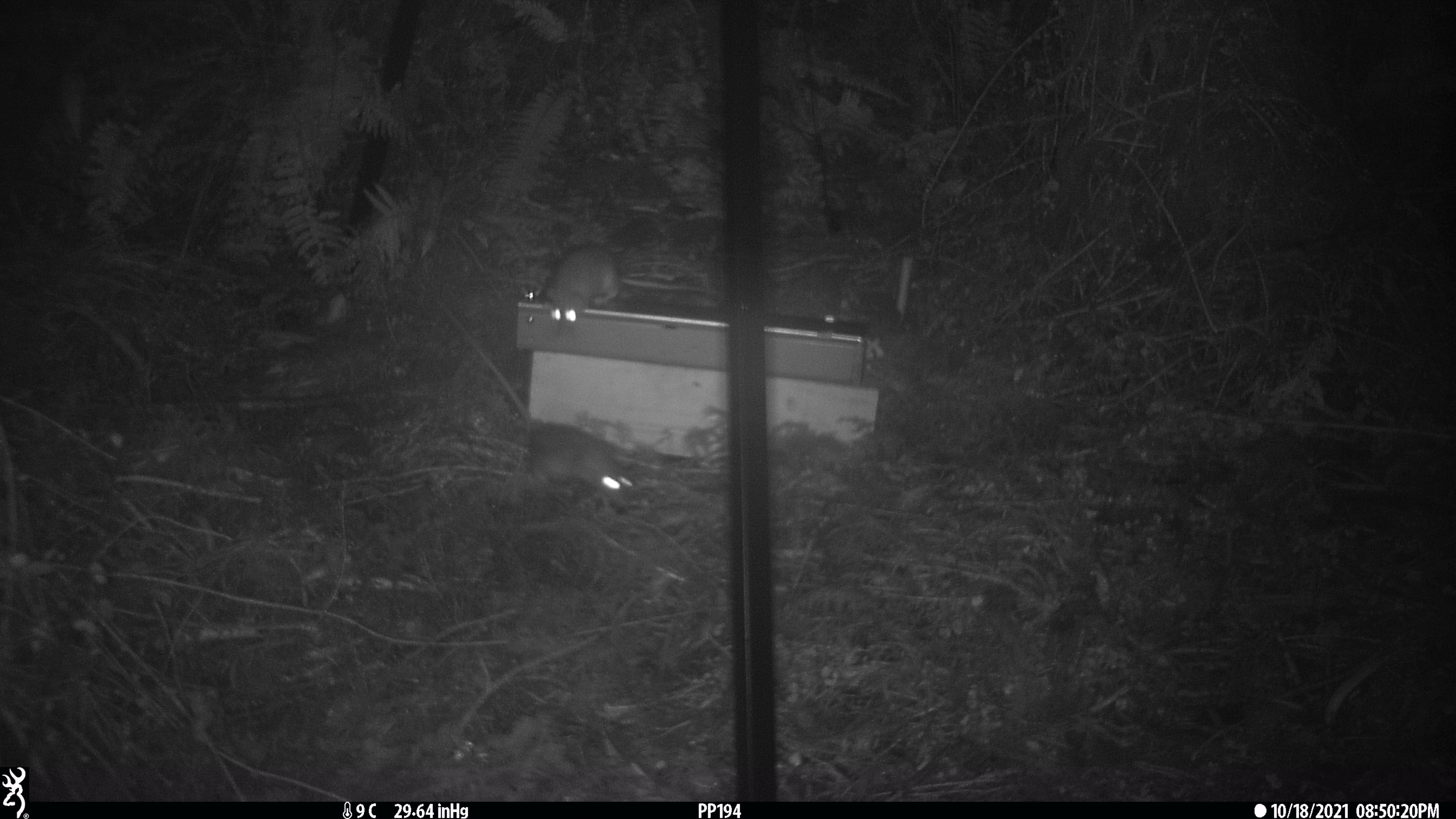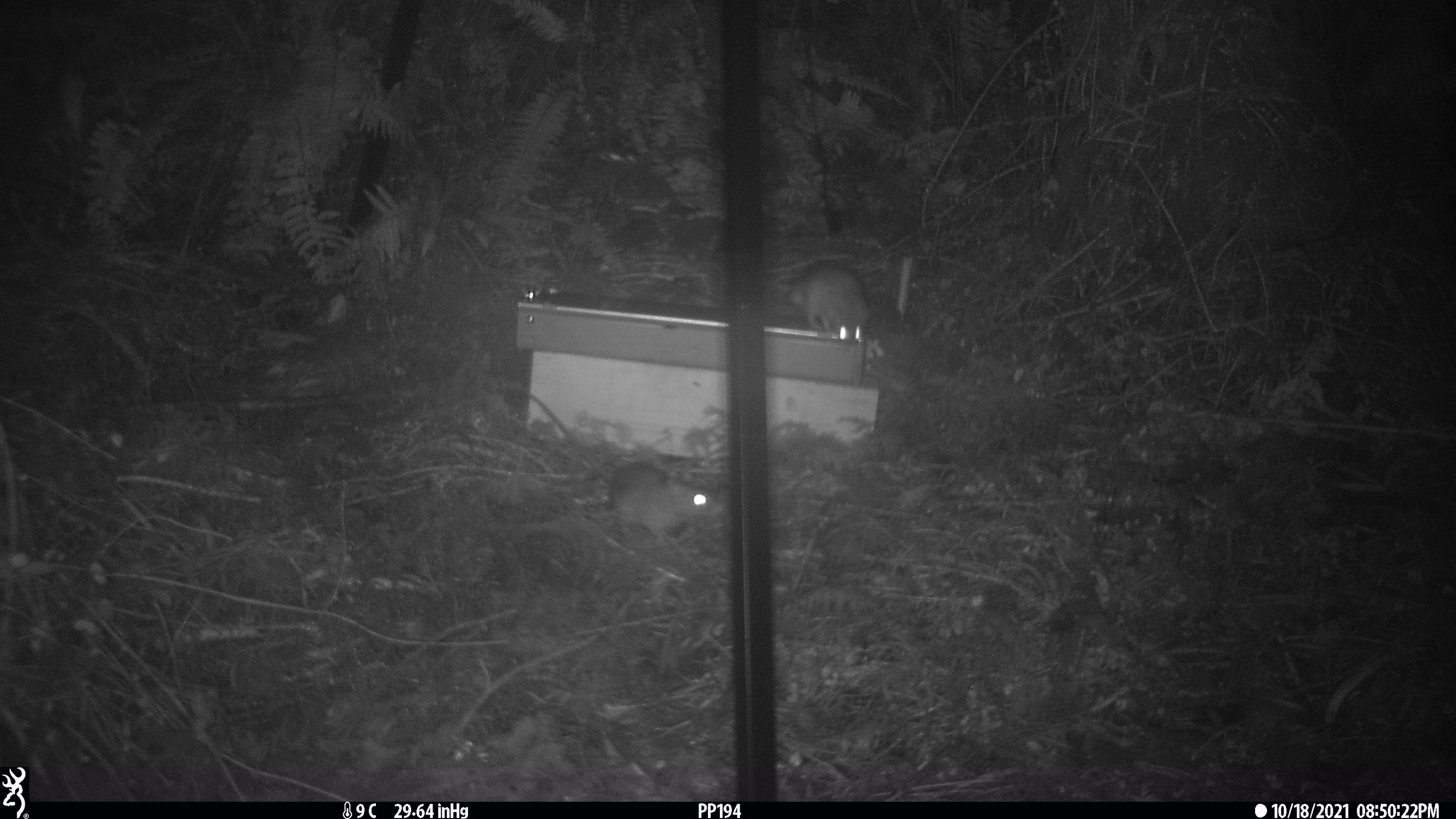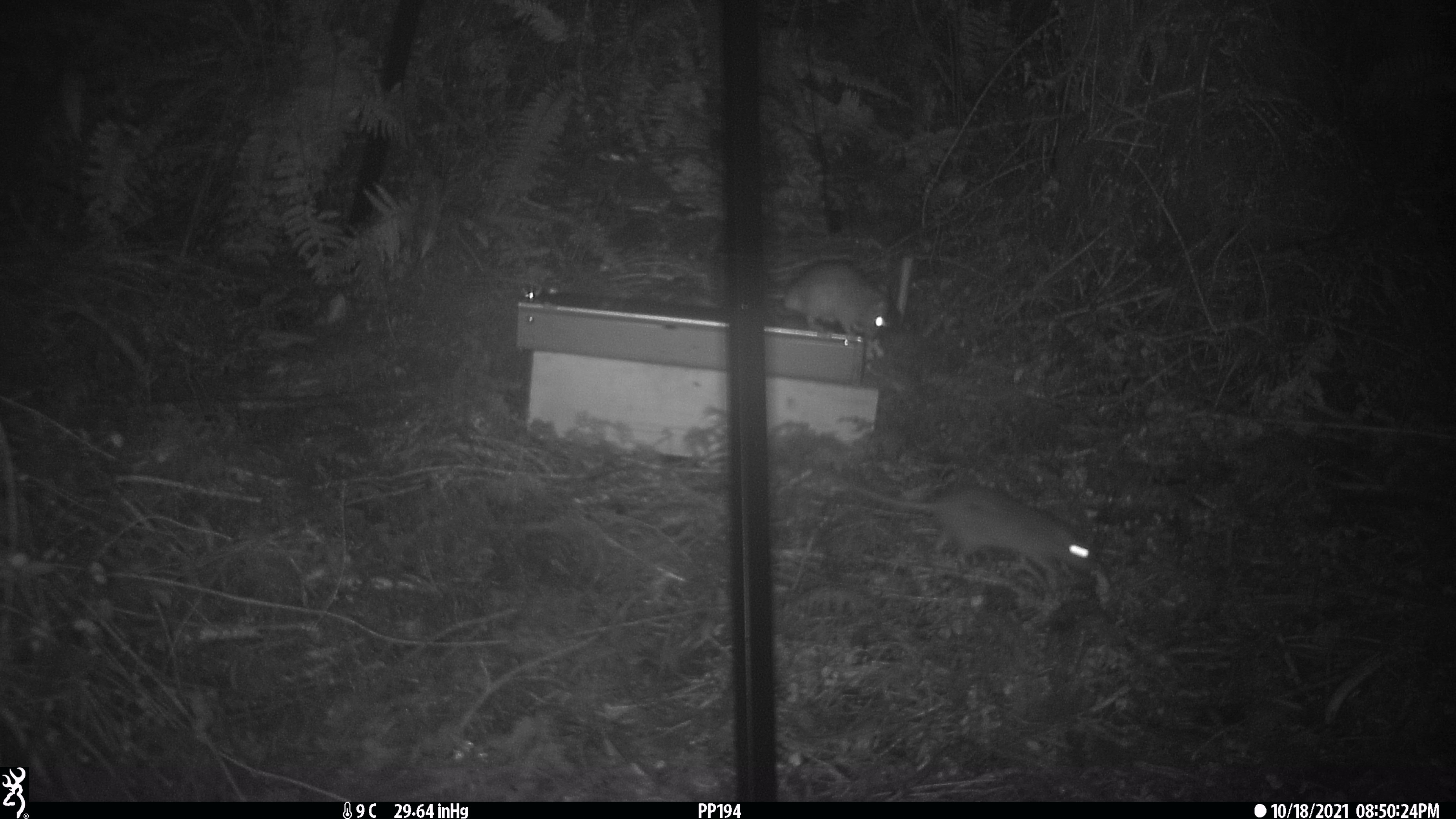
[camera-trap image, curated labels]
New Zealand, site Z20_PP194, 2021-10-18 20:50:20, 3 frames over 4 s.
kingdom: Animalia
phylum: Chordata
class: Mammalia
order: Rodentia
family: Muridae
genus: Rattus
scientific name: Rattus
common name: rat